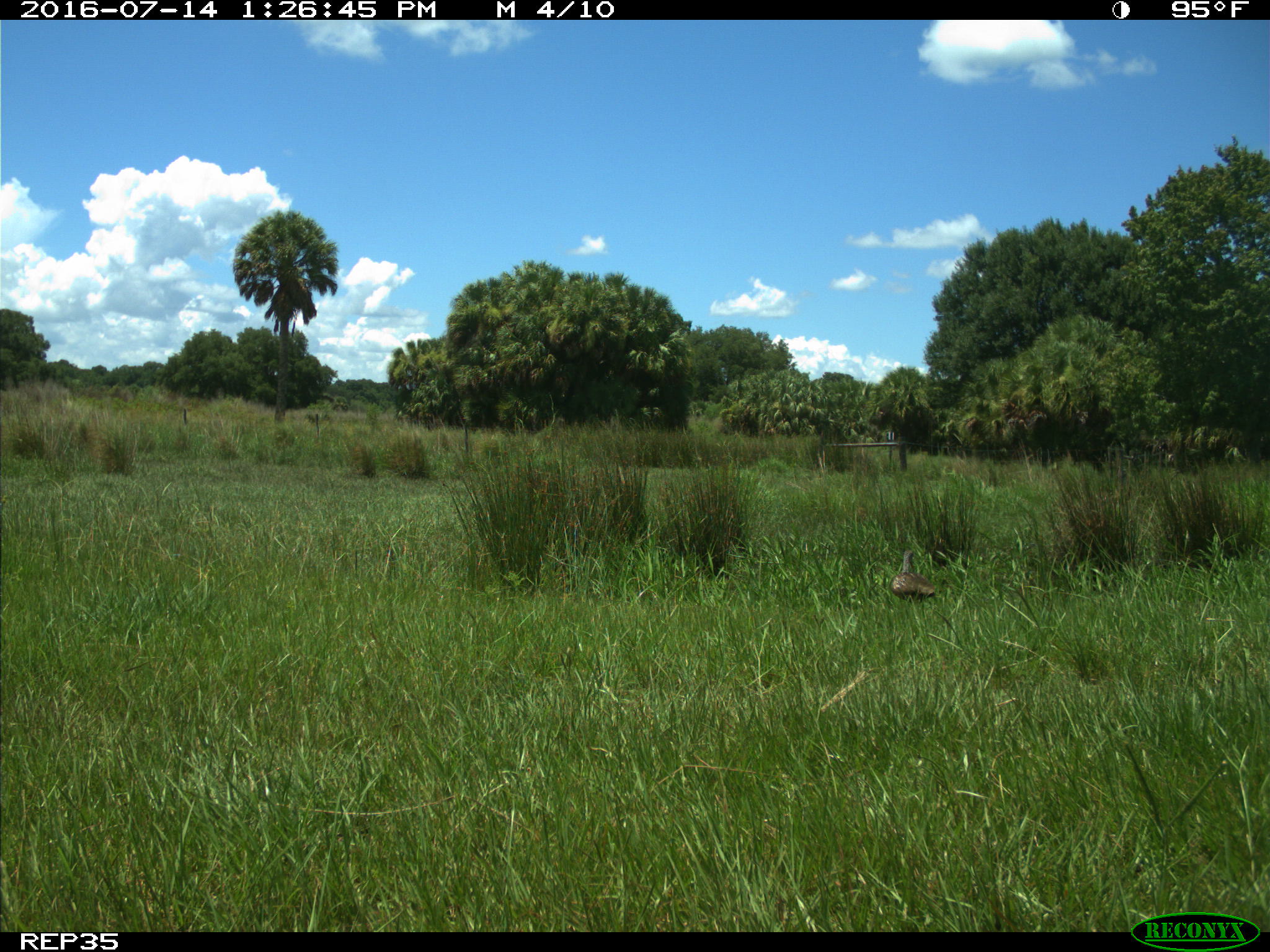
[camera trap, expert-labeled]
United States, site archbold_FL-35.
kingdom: Animalia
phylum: Chordata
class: Aves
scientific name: Aves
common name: birds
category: unidentified bird